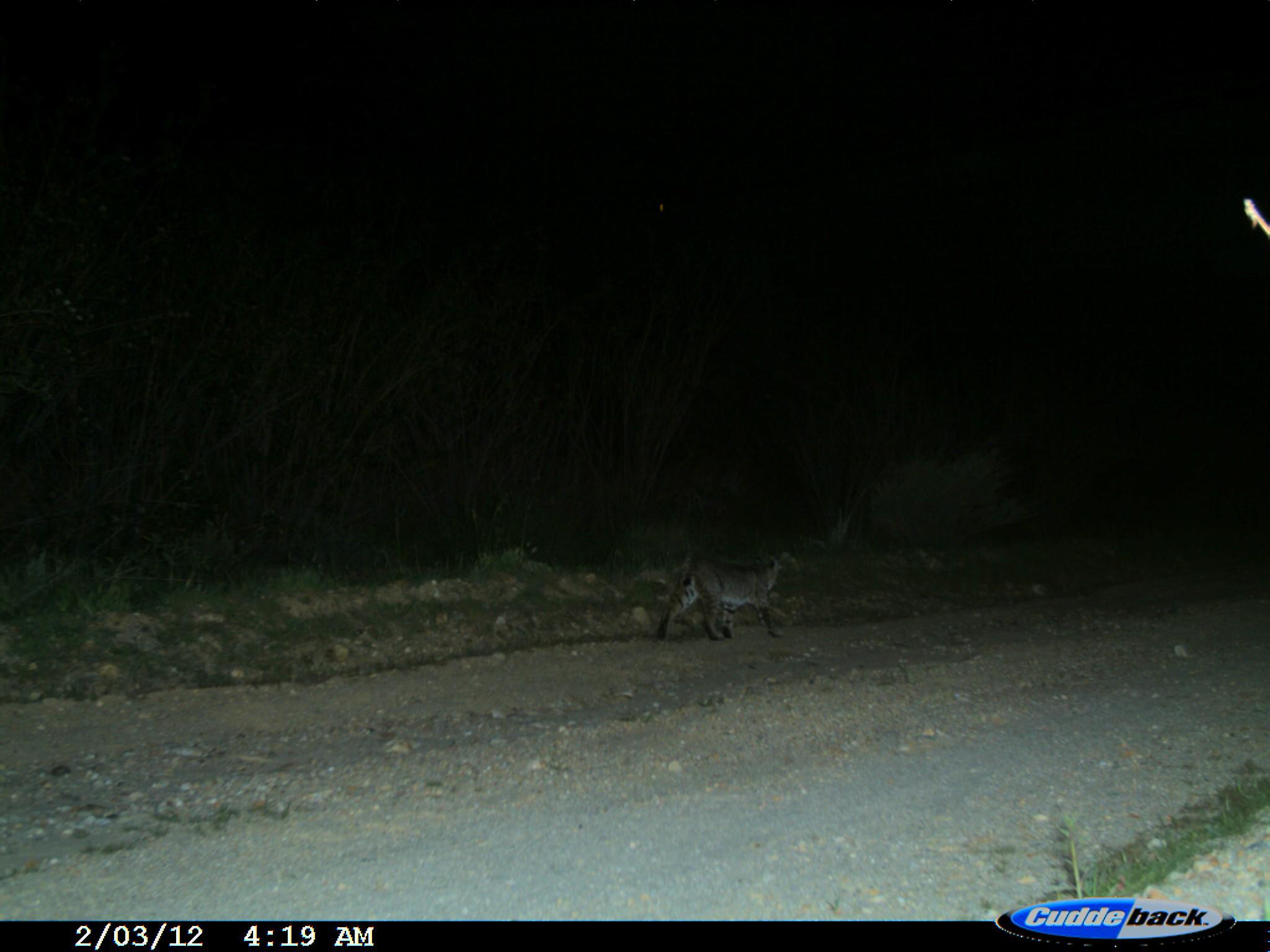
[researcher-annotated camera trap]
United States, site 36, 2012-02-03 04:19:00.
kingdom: Animalia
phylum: Chordata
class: Mammalia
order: Carnivora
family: Felidae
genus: Lynx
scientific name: Lynx rufus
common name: bobcat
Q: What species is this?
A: Bobcat (Lynx rufus).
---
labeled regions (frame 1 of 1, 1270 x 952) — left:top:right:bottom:
bobcat: 654:542:797:647